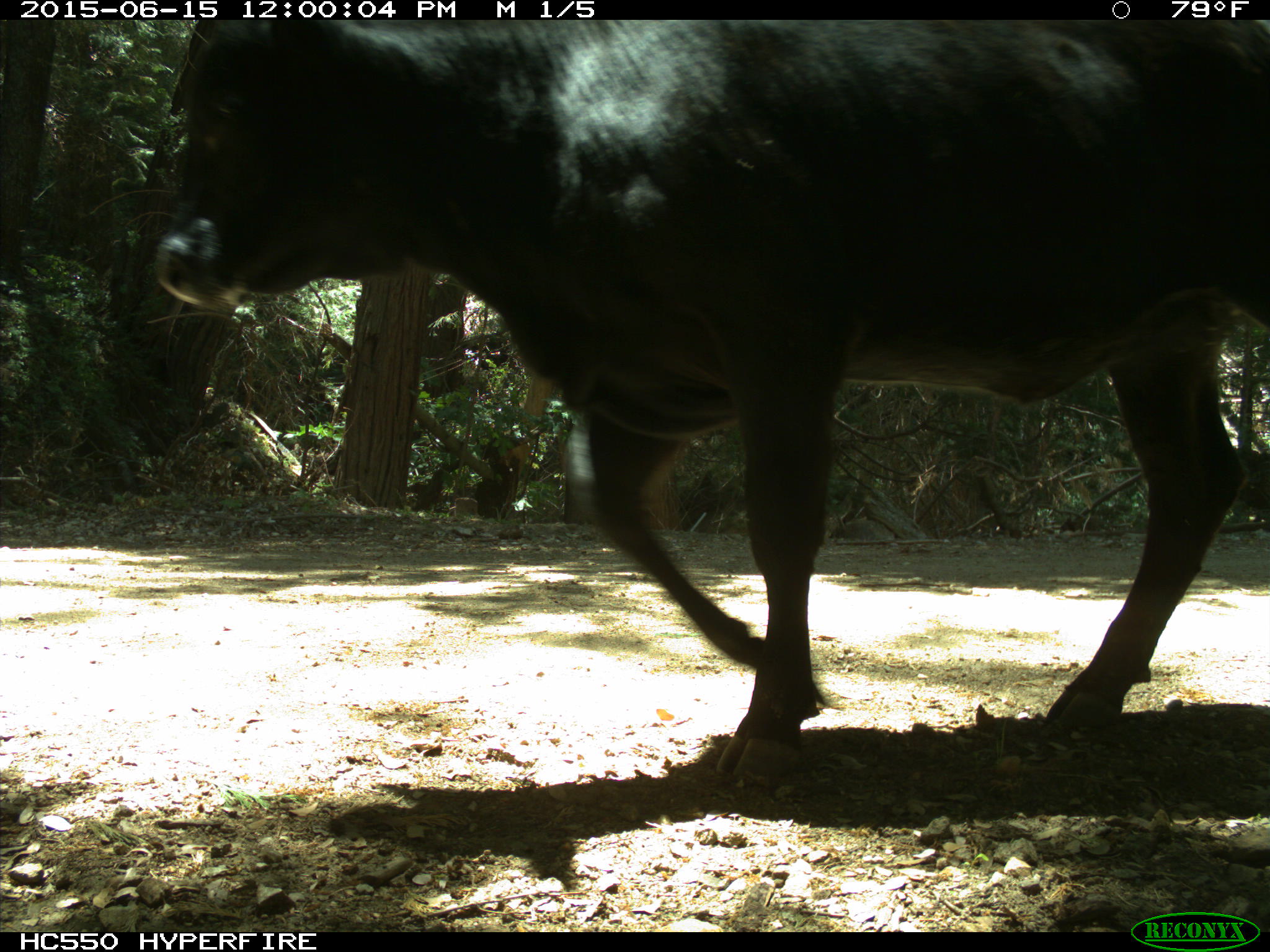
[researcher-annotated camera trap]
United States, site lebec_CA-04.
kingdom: Animalia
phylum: Chordata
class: Mammalia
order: Artiodactyla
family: Bovidae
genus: Bos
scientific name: Bos taurus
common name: domestic cow